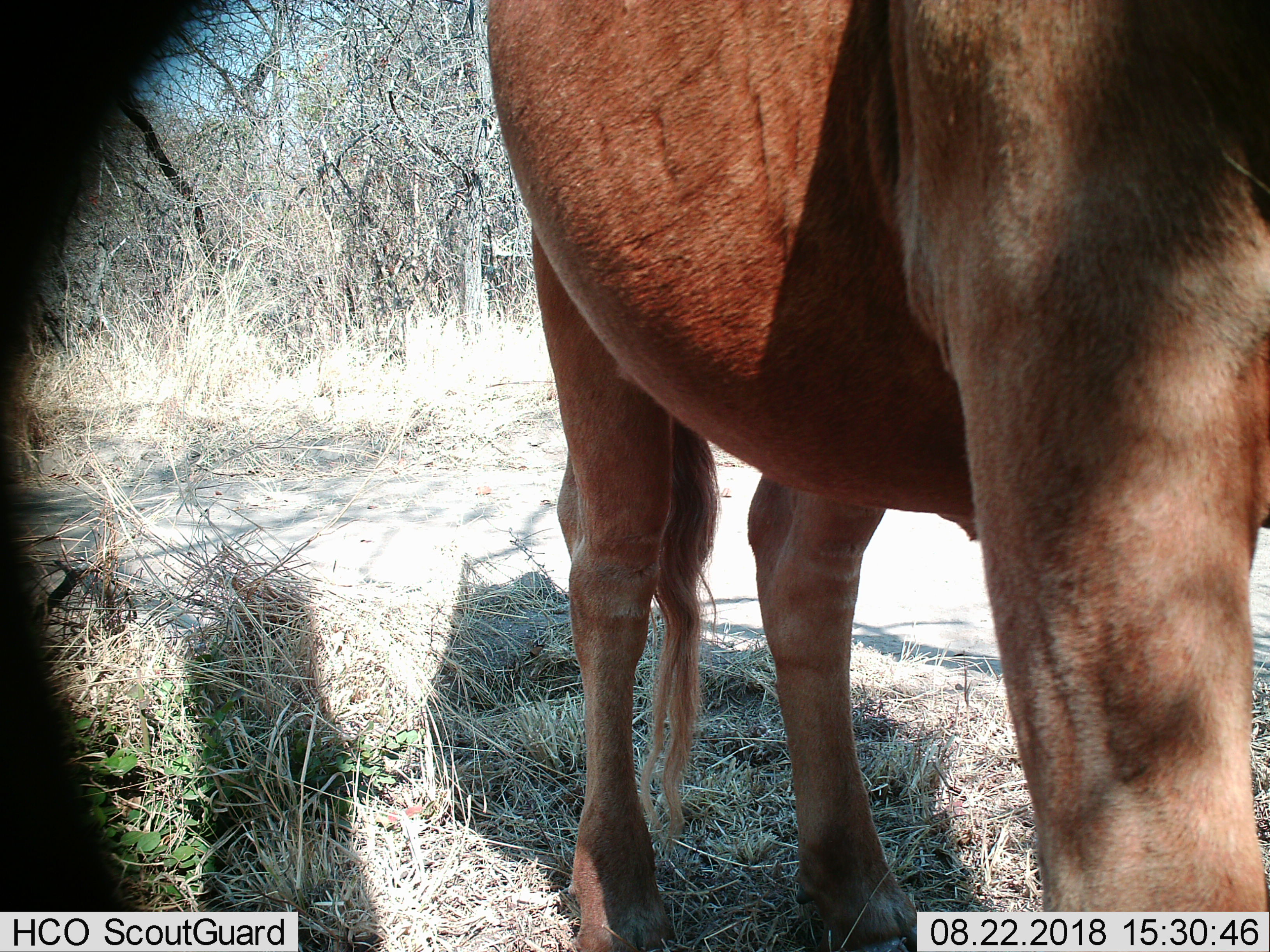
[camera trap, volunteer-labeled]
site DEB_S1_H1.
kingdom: Animalia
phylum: Chordata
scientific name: Vertebrata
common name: domestic animal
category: domesticanimal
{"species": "domesticanimal (domestic animal) (Vertebrata)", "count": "1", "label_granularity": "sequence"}